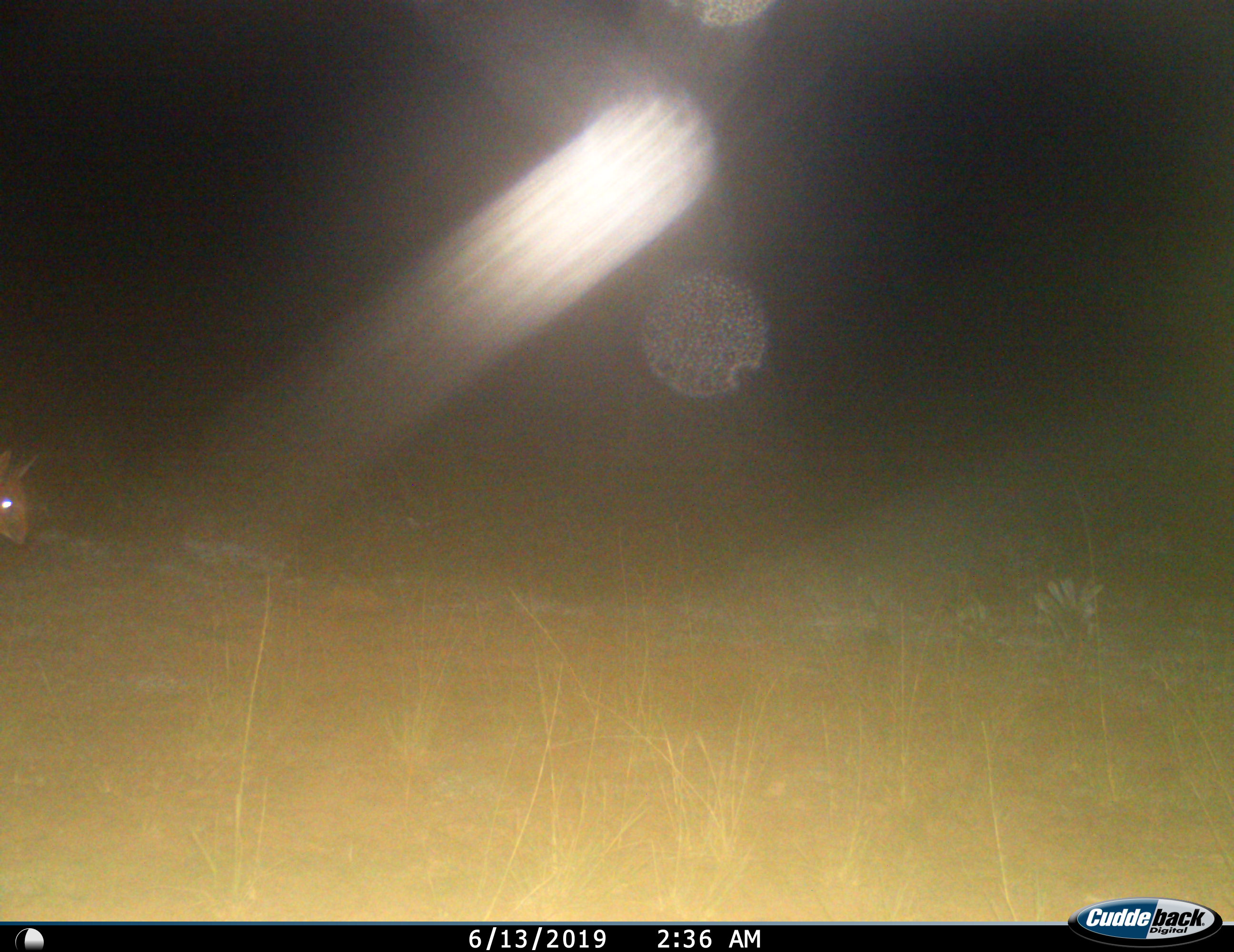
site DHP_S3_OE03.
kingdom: Animalia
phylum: Chordata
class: Mammalia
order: Artiodactyla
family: Bovidae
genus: Sylvicapra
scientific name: Sylvicapra grimmia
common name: common duiker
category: duikercommongrey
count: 1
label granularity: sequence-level